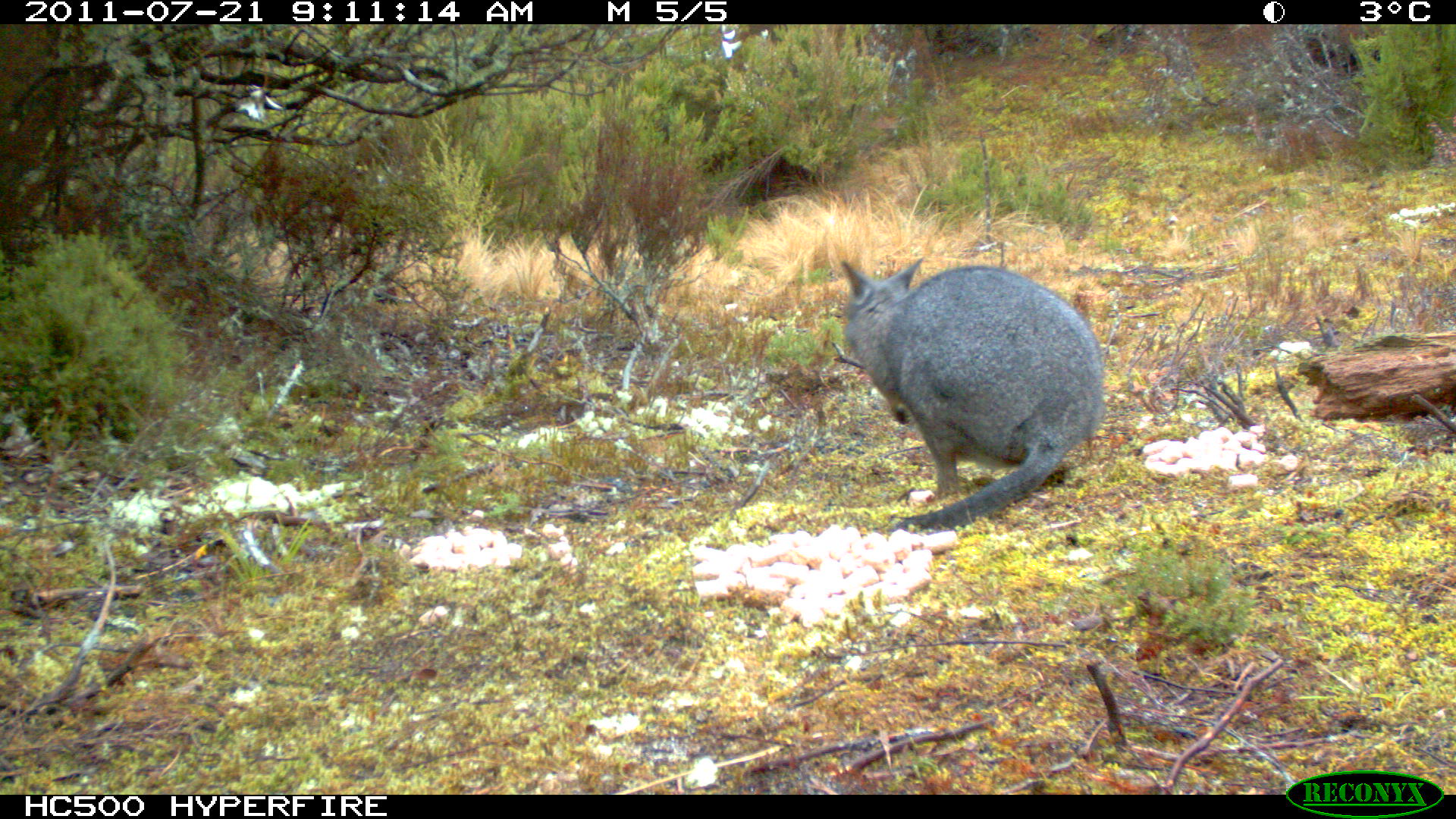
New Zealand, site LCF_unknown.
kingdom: Animalia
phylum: Chordata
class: Mammalia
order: Diprotodontia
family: Macropodidae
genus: Notamacropus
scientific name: Notamacropus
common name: wallaby